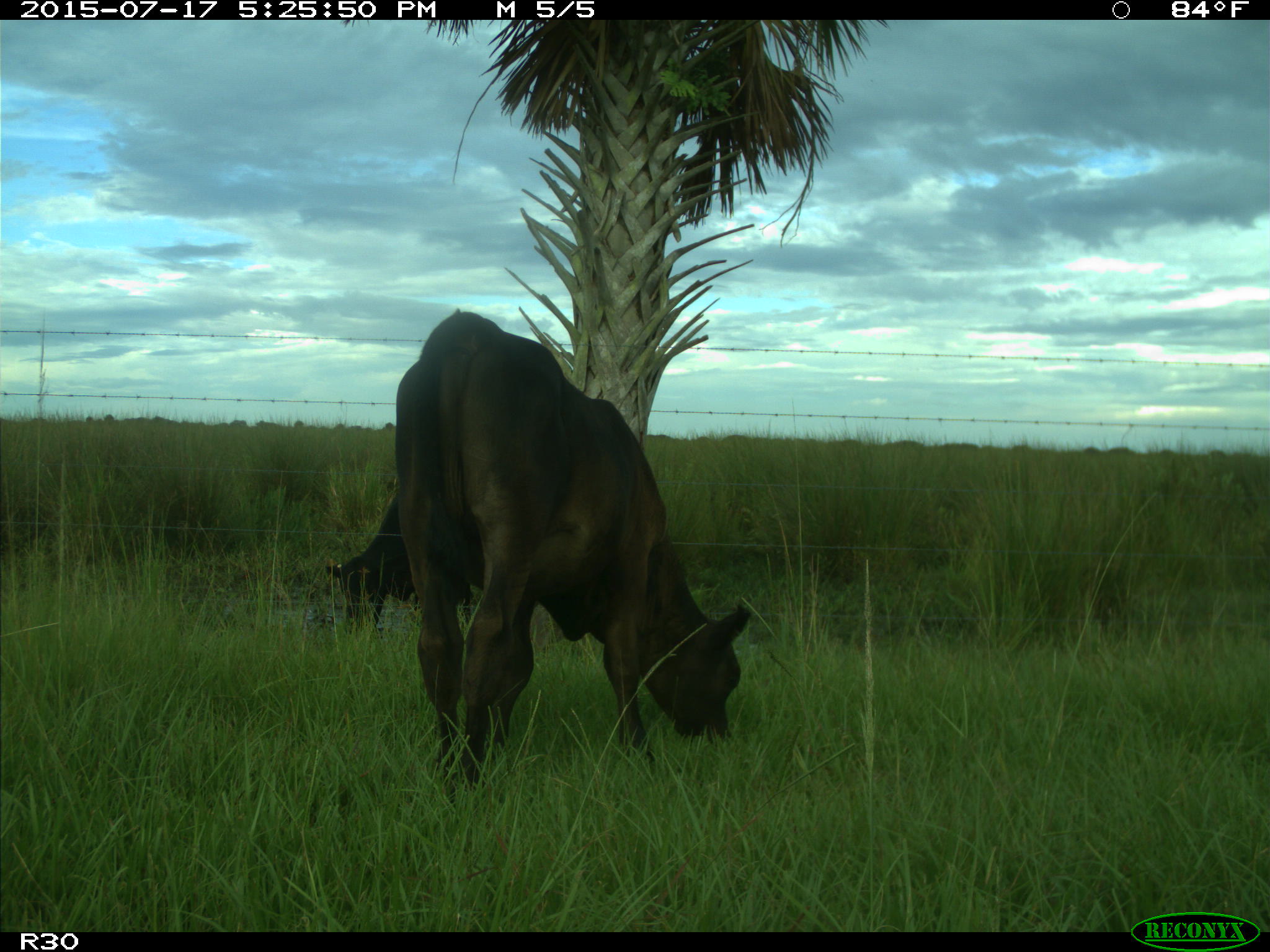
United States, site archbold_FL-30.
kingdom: Animalia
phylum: Chordata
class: Mammalia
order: Artiodactyla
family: Bovidae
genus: Bos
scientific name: Bos taurus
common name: domestic cow